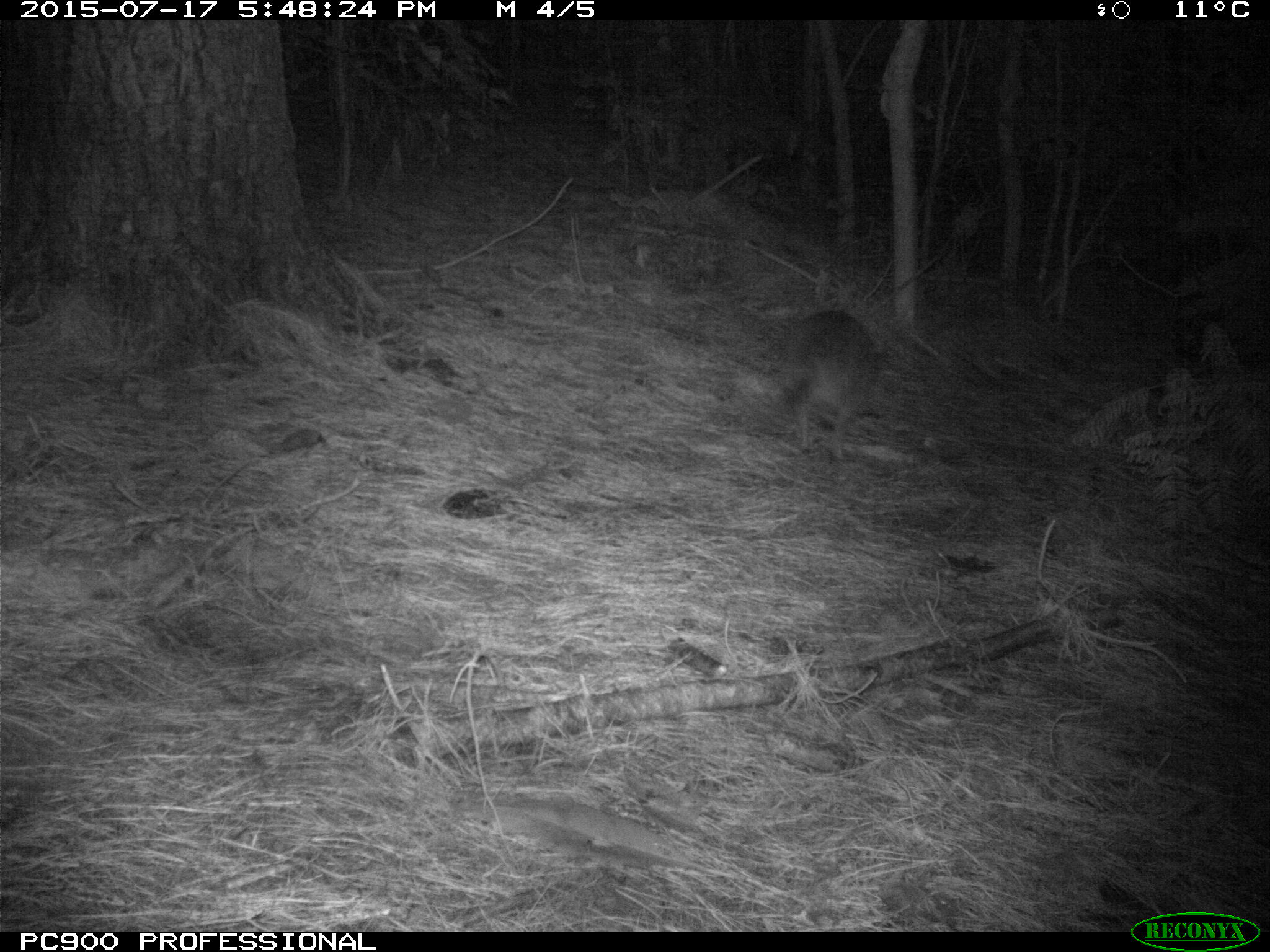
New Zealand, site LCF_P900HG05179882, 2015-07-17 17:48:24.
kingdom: Animalia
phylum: Chordata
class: Mammalia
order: Diprotodontia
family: Macropodidae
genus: Notamacropus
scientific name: Notamacropus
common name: wallaby